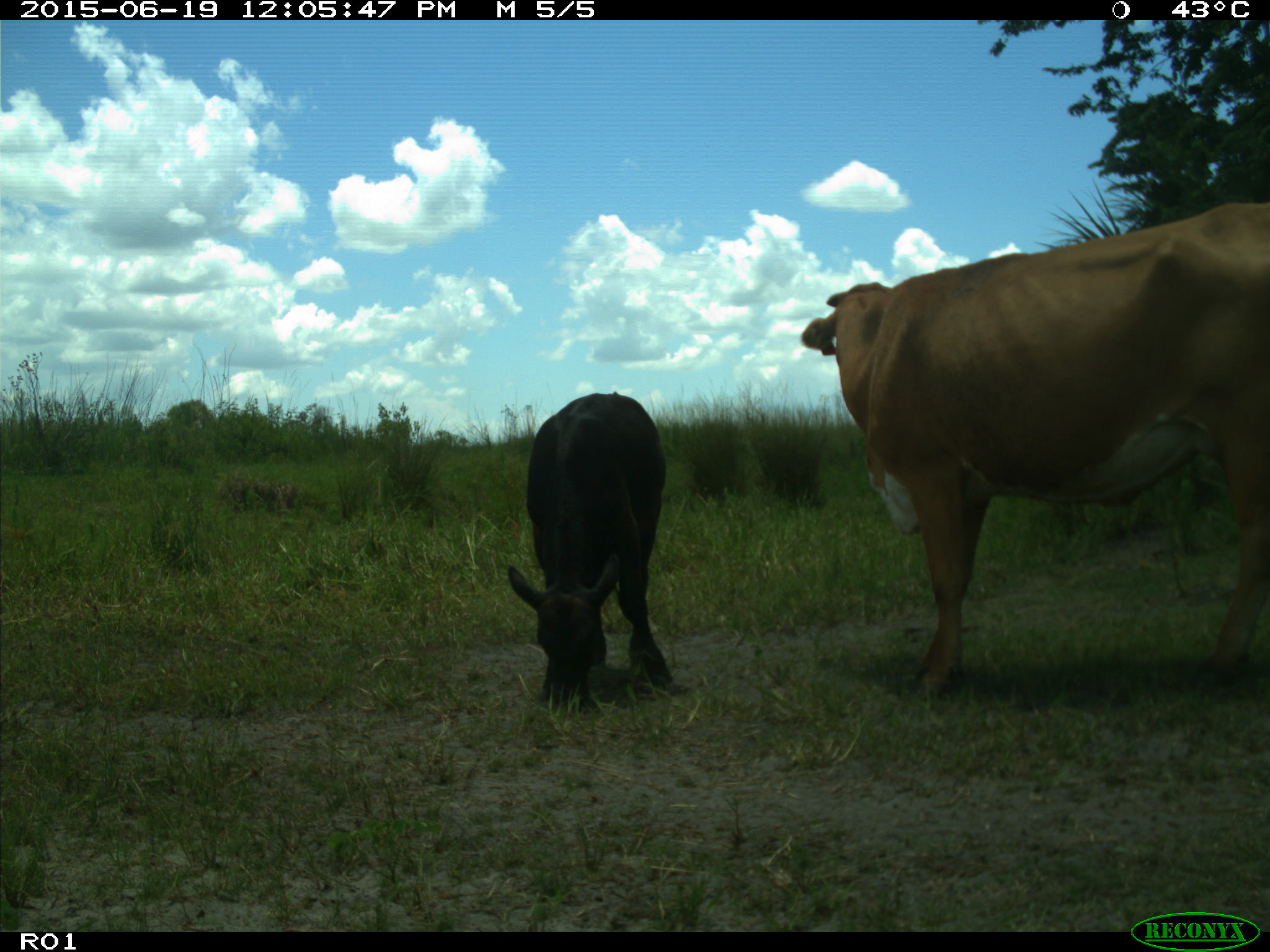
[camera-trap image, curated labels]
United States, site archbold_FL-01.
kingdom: Animalia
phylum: Chordata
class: Mammalia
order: Artiodactyla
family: Bovidae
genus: Bos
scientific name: Bos taurus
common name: domestic cow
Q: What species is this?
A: Bos taurus (domestic cow).